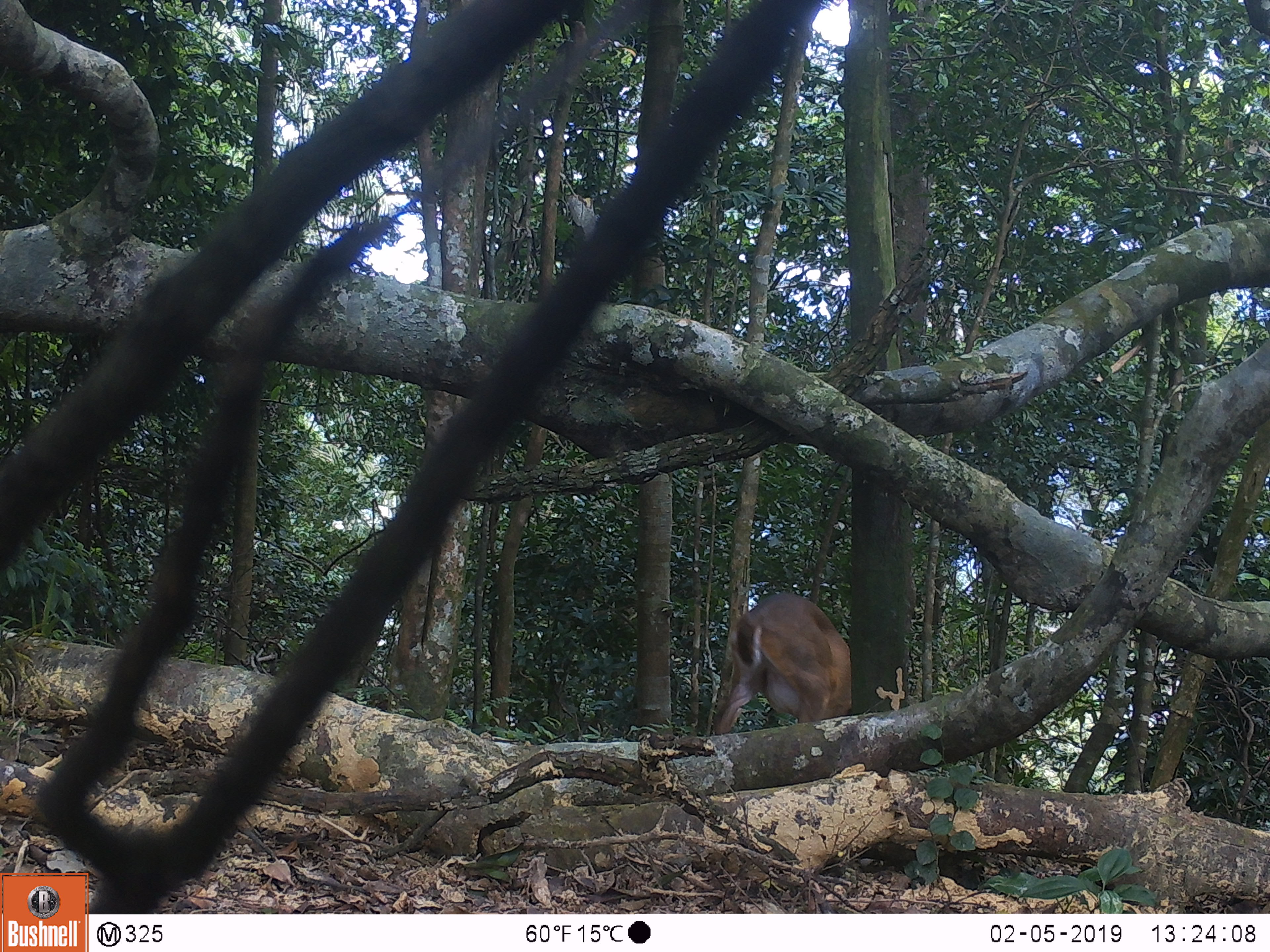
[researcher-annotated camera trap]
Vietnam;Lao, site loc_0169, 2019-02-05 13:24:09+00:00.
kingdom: Animalia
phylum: Chordata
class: Mammalia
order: Artiodactyla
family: Cervidae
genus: Muntiacus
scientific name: Muntiacus rooseveltorum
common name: roosevelt's muntjac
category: roosevelts muntjac group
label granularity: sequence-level